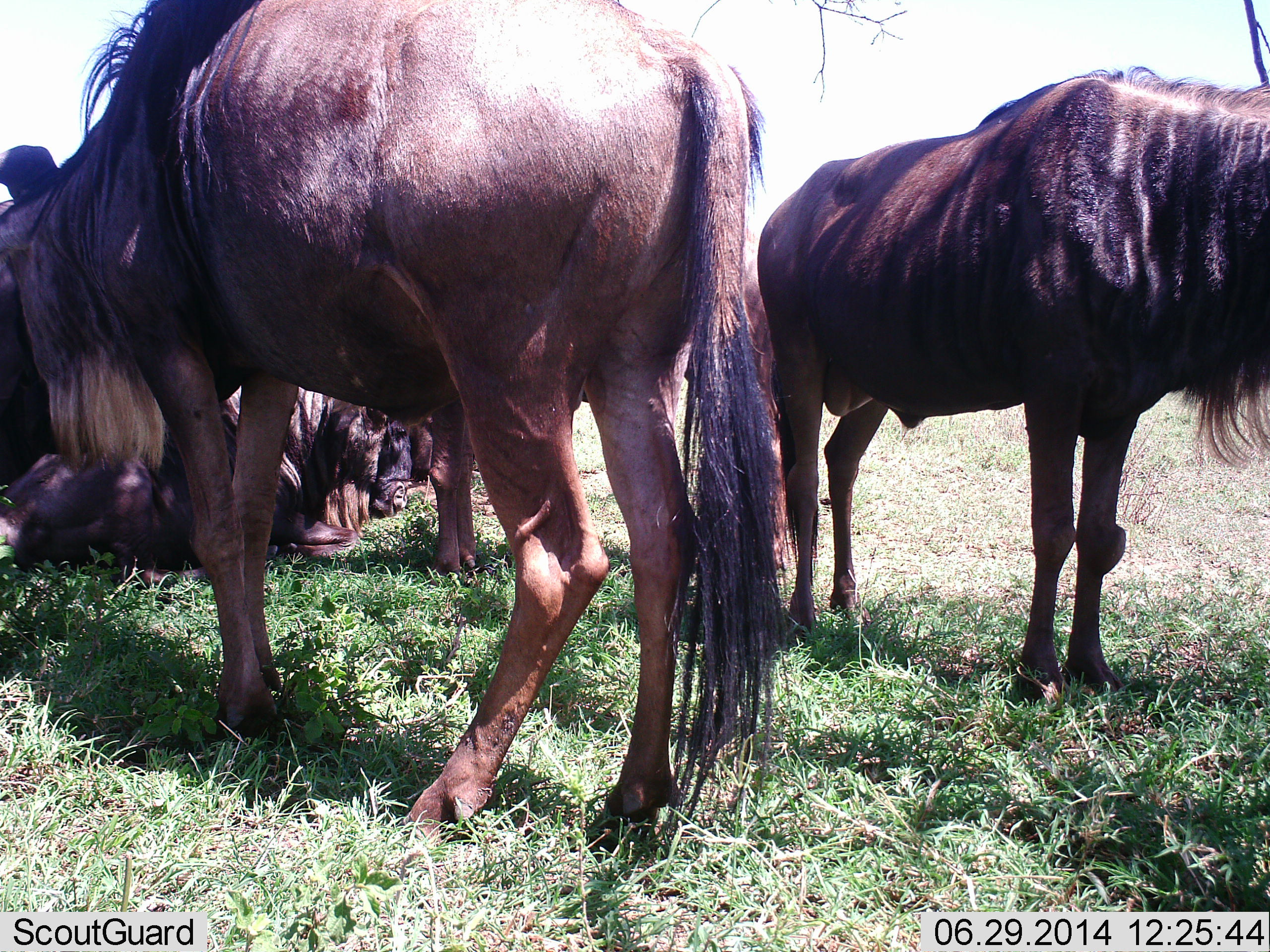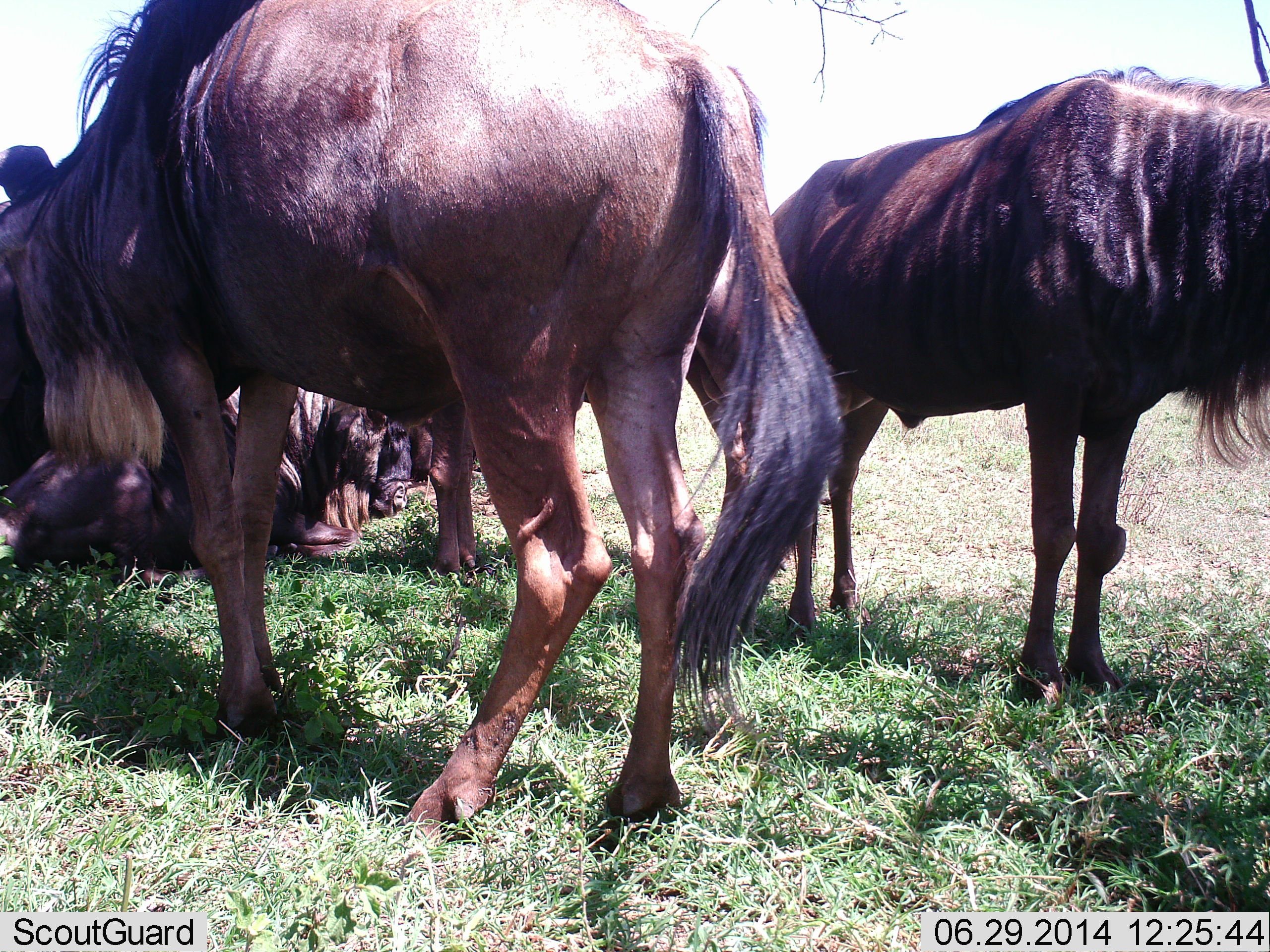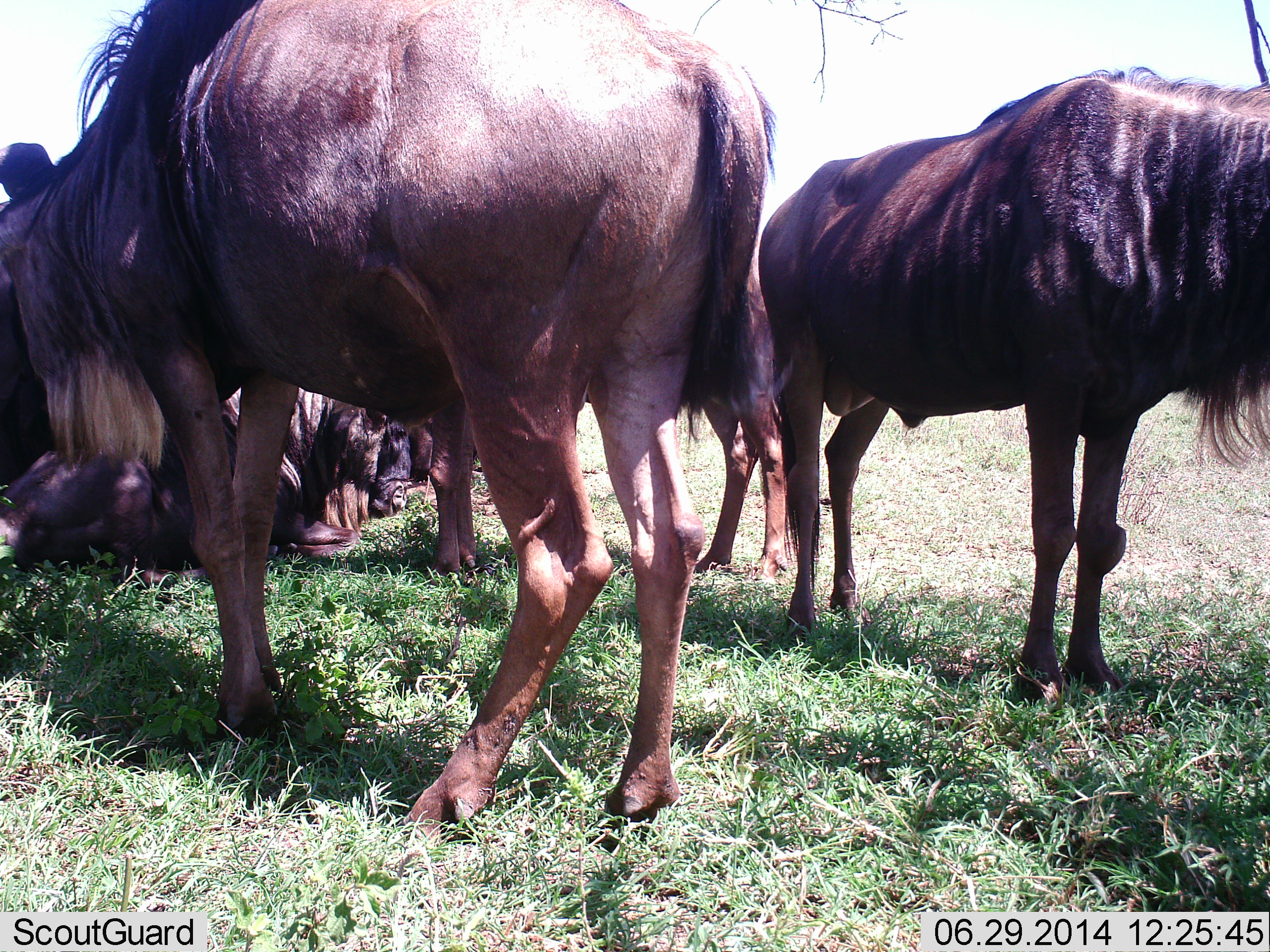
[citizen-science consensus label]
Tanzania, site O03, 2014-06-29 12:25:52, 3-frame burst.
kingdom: Animalia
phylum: Chordata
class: Mammalia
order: Artiodactyla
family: Bovidae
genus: Connochaetes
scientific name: Connochaetes taurinus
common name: blue wildebeest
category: wildebeest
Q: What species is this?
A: Wildebeest (blue wildebeest) (Connochaetes taurinus).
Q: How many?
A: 4.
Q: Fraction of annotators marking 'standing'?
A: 90%.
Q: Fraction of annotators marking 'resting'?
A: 90%.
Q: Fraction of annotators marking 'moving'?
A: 0%.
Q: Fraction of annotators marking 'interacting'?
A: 0%.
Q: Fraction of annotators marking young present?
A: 0%.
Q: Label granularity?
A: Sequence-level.